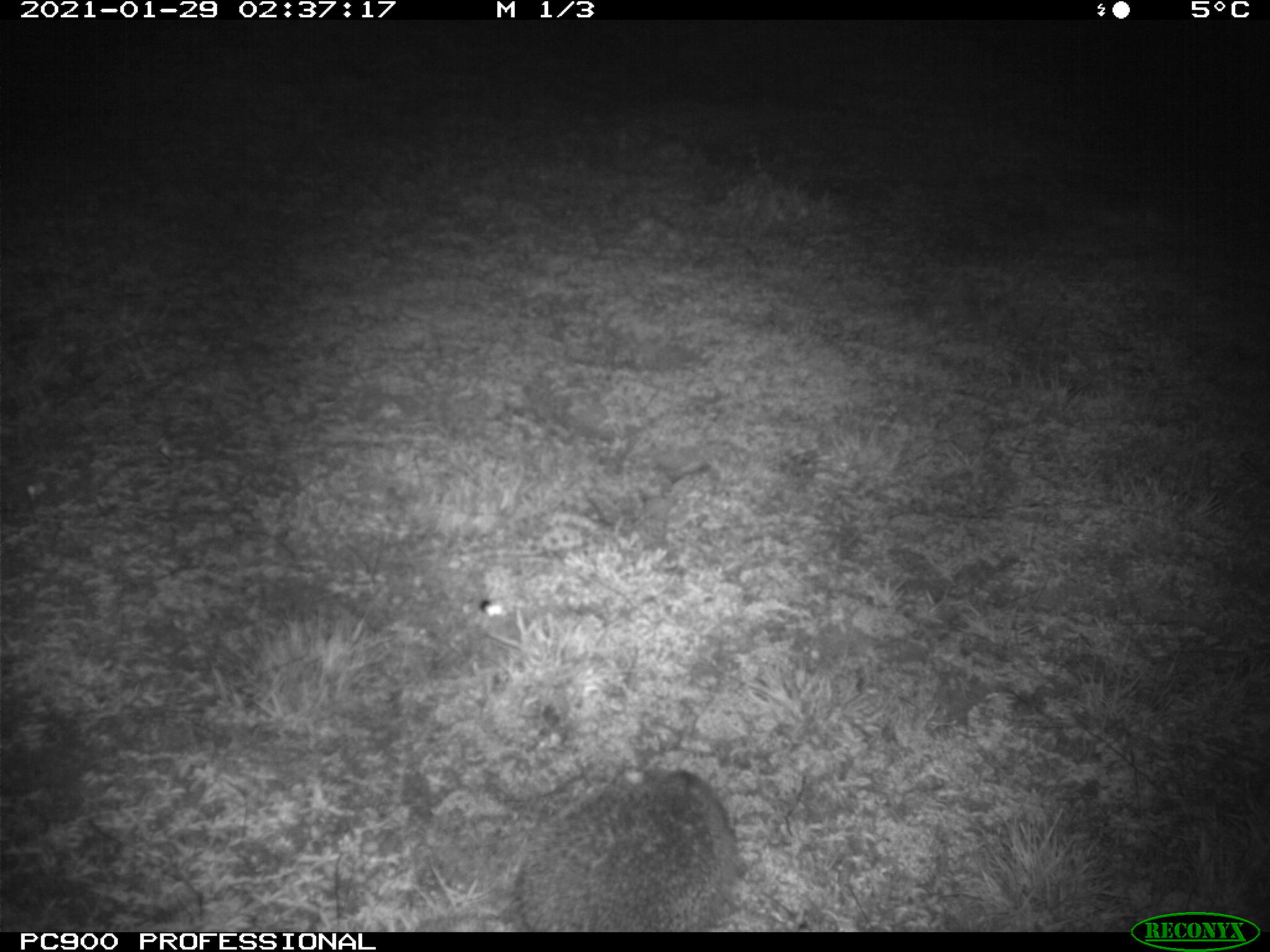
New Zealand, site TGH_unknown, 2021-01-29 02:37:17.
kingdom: Animalia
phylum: Chordata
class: Mammalia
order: Eulipotyphla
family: Erinaceidae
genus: Erinaceus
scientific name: Erinaceus europaeus europaeus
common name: european hedgehog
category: hedgehog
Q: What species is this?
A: Hedgehog (european hedgehog) (Erinaceus europaeus europaeus).